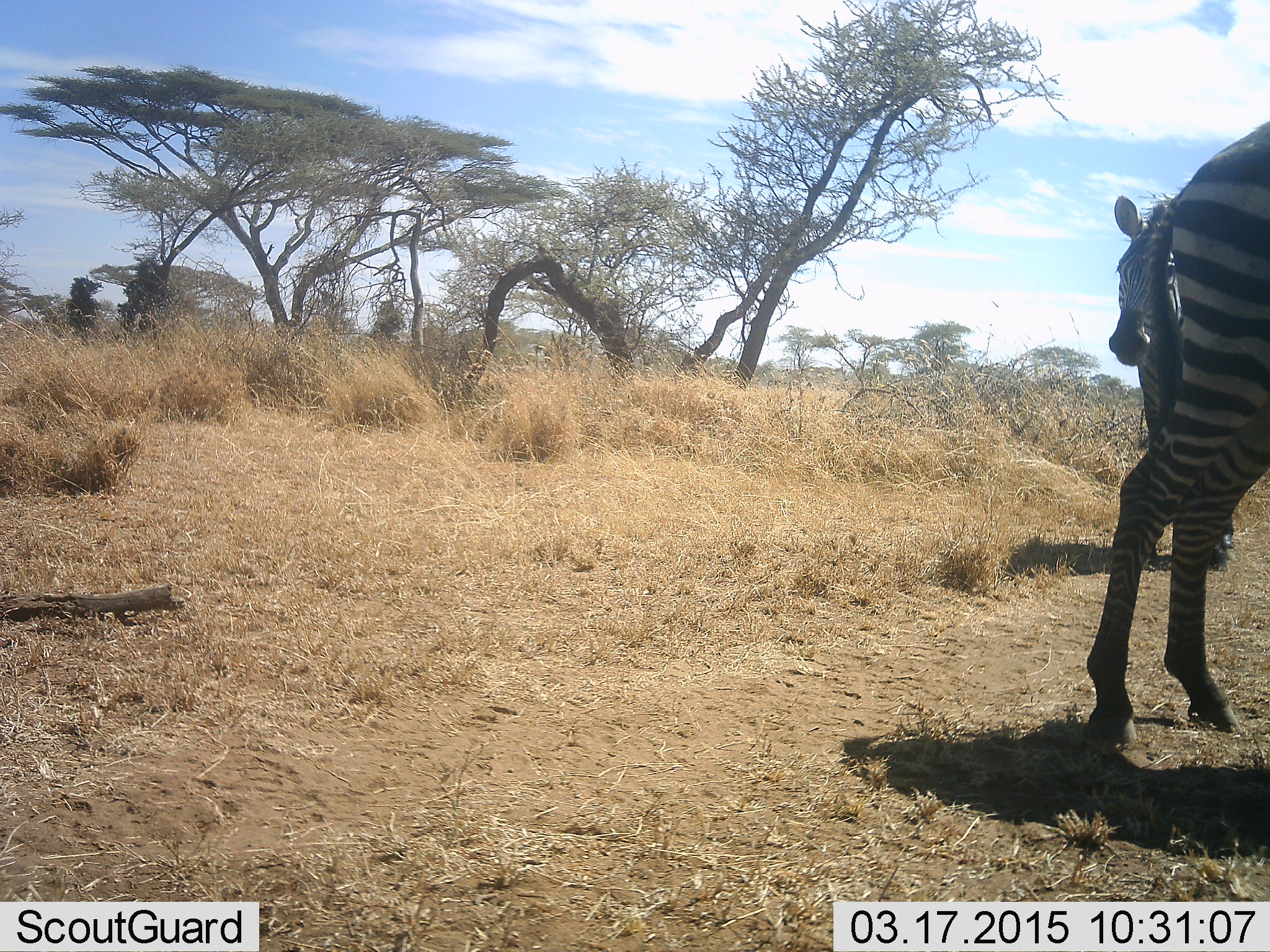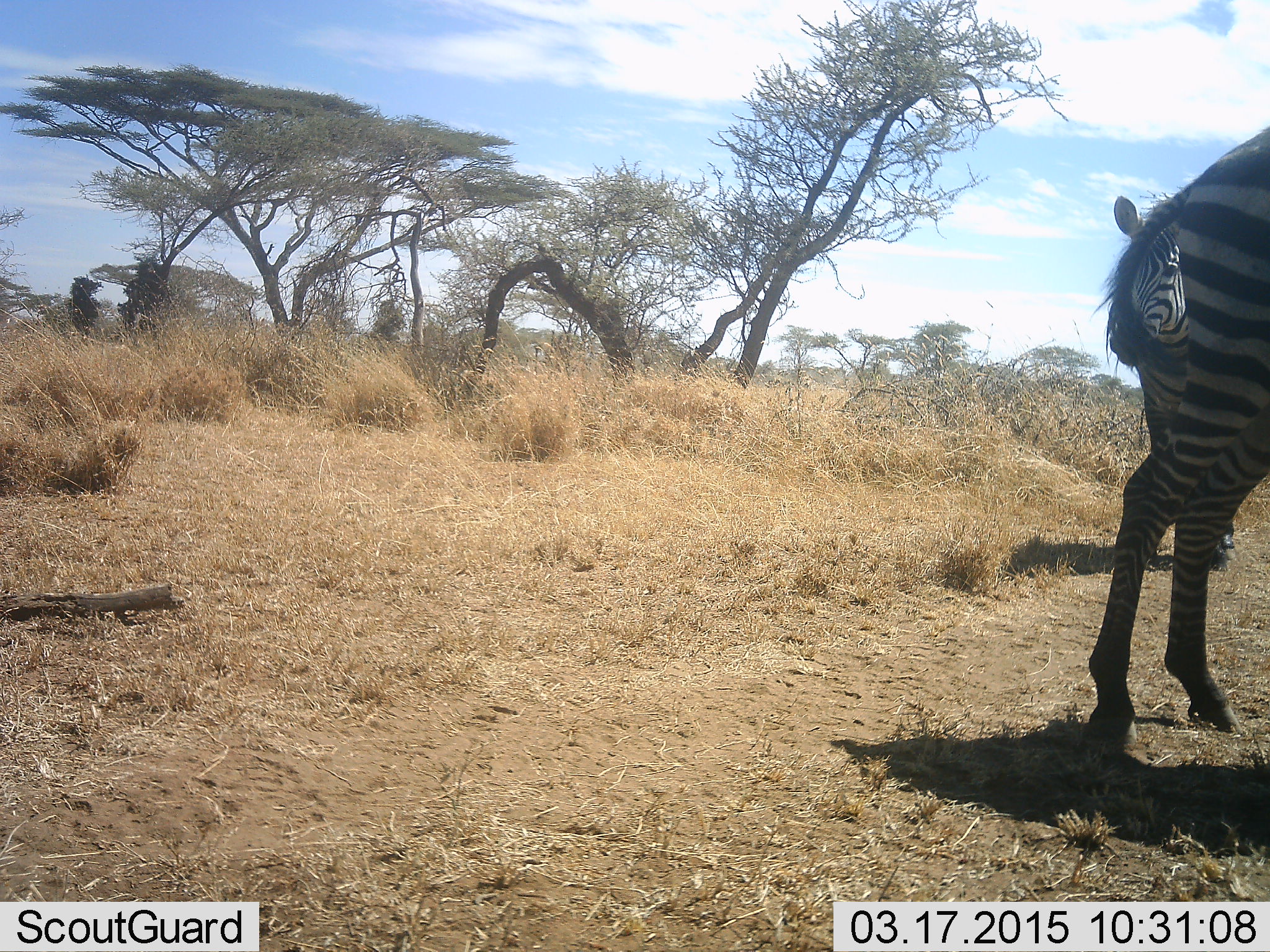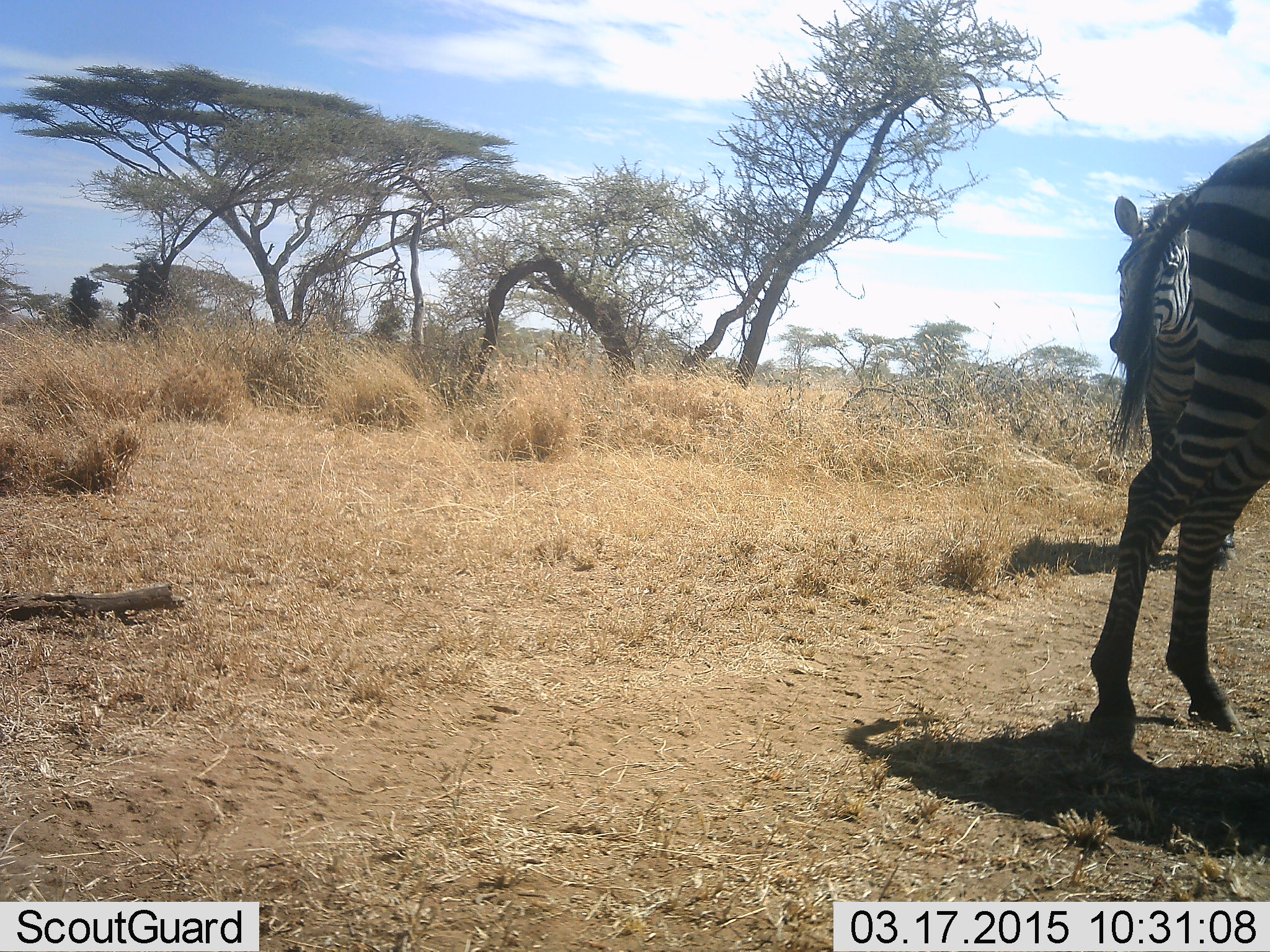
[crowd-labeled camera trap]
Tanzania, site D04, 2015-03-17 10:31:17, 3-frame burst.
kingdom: Animalia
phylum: Chordata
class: Mammalia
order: Perissodactyla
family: Equidae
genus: Equus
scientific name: Equus quagga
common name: plains zebra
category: zebra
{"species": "zebra (plains zebra) (Equus quagga)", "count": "2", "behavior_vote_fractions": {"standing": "100%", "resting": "0%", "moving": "10%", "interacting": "0%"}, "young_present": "0%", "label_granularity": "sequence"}